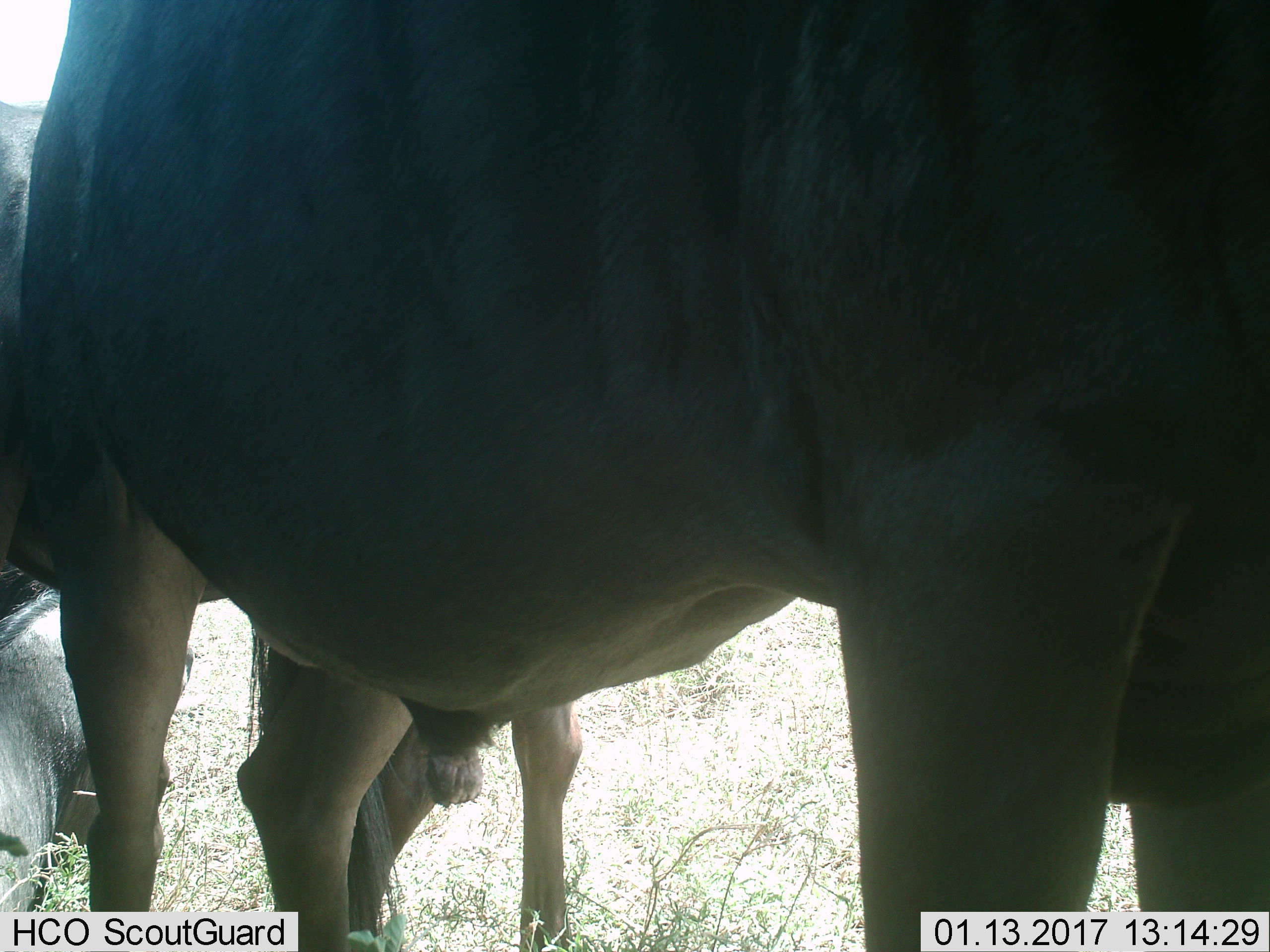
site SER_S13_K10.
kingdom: Animalia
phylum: Chordata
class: Mammalia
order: Artiodactyla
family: Bovidae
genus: Connochaetes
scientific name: Connochaetes taurinus taurinus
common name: blue wildebeest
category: wildebeestblue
Wildebeestblue (blue wildebeest) (Connochaetes taurinus taurinus), count 3. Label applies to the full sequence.